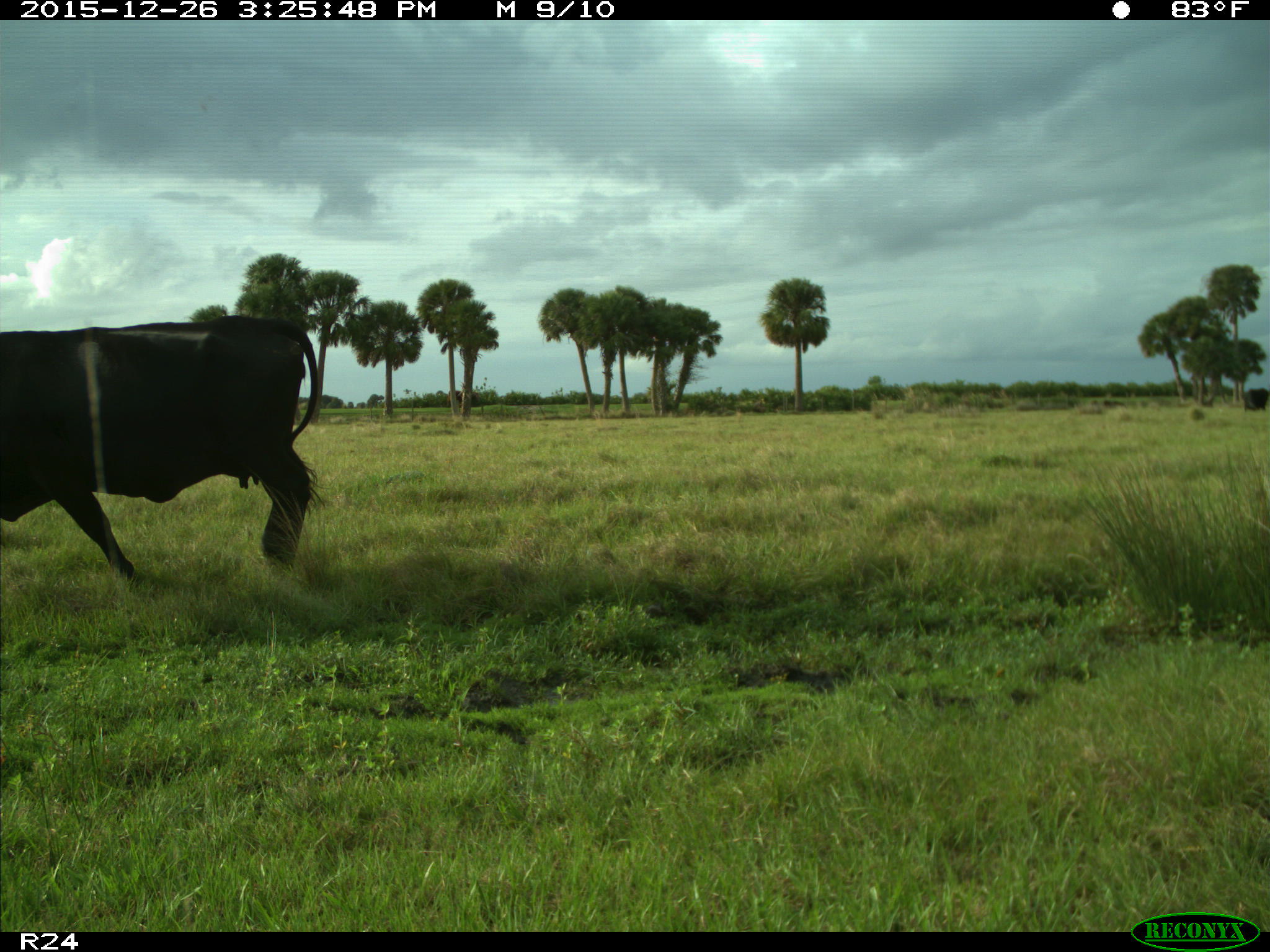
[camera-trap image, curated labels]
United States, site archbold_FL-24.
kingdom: Animalia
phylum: Chordata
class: Mammalia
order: Artiodactyla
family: Bovidae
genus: Bos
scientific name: Bos taurus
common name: domestic cow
Bos taurus (domestic cow).